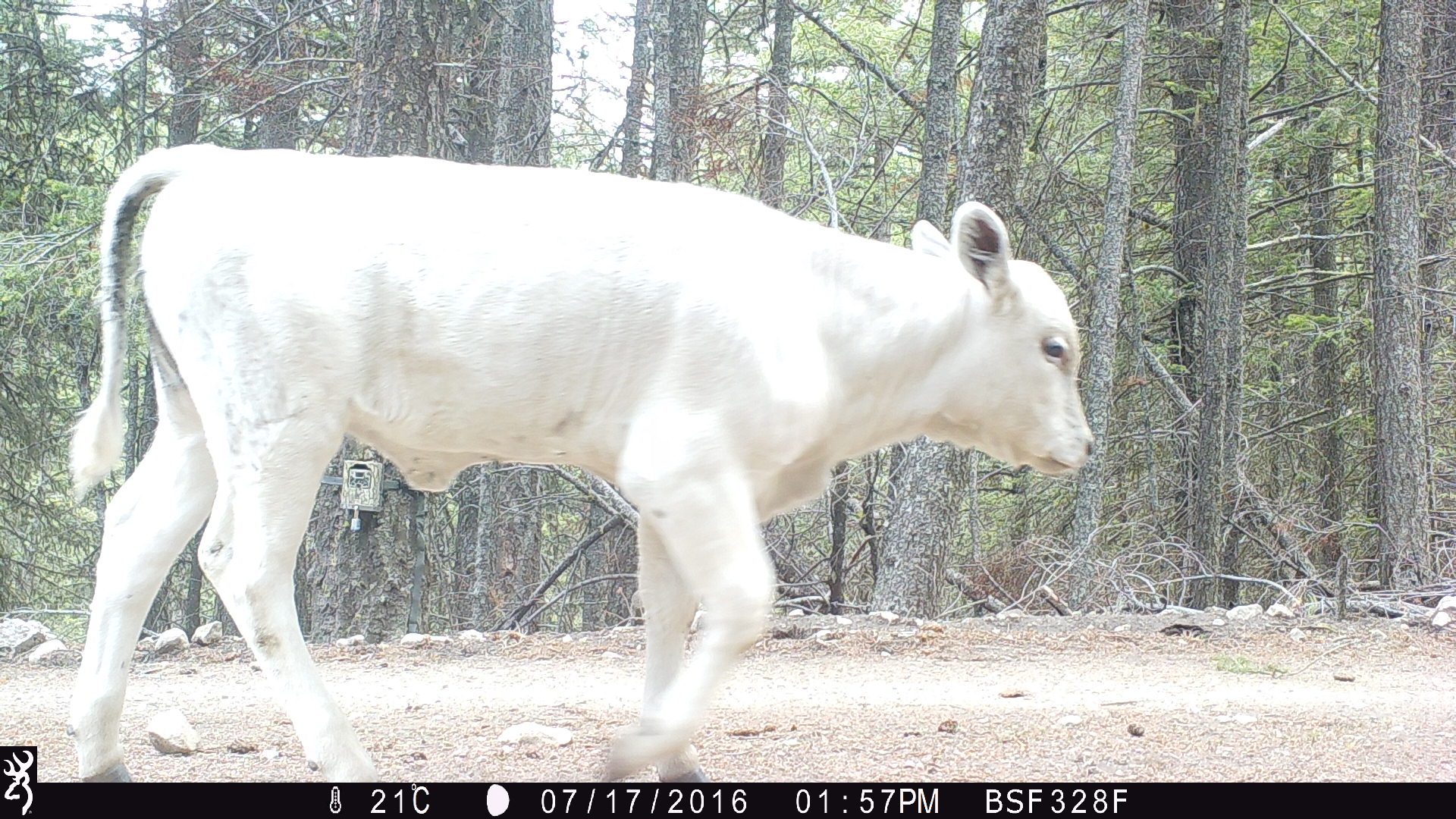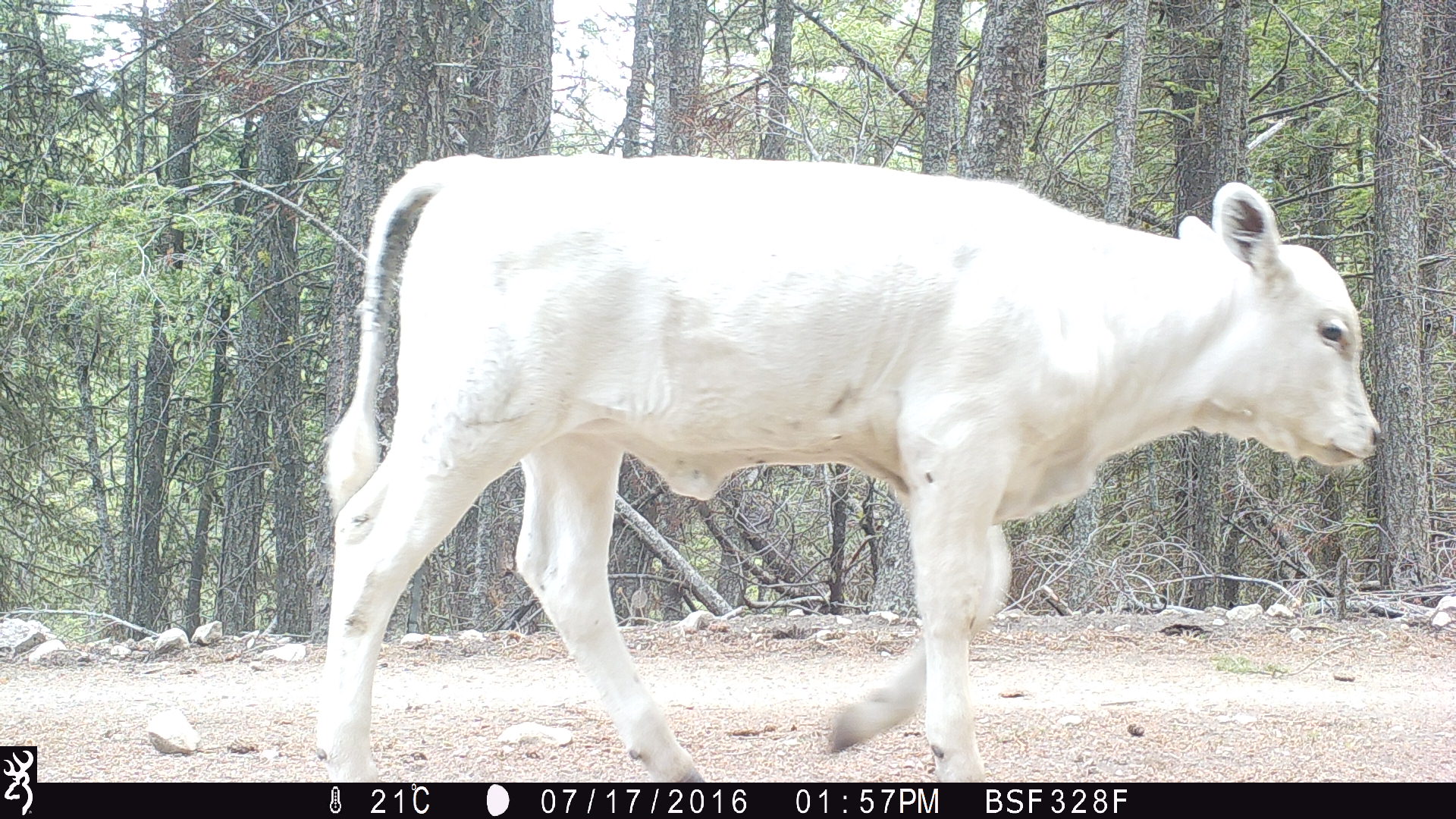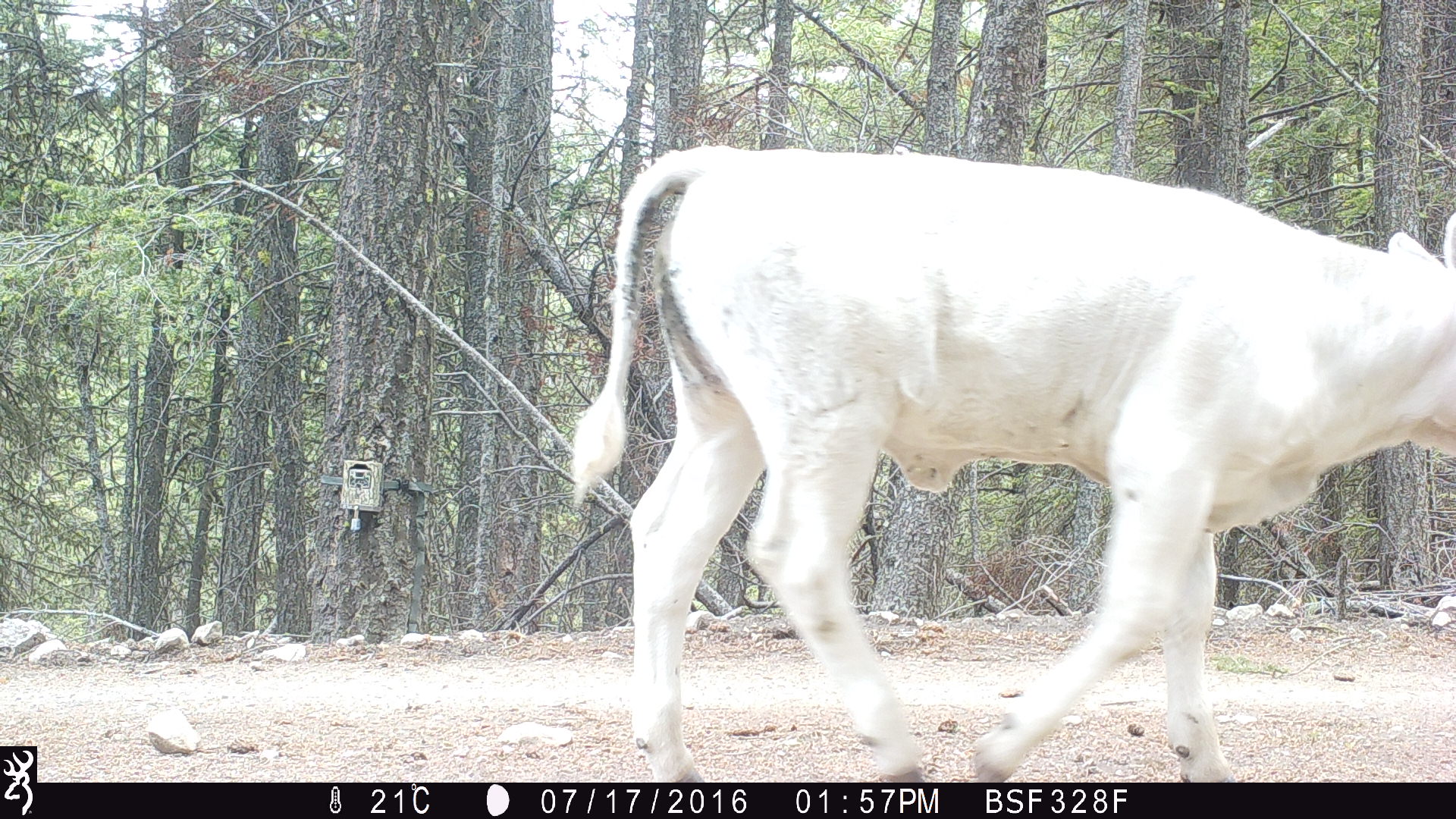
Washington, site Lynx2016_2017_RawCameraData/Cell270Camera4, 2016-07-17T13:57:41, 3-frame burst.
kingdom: Animalia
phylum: Chordata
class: Mammalia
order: Artiodactyla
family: Bovidae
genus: Bos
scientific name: Bos taurus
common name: domestic cattle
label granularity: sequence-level